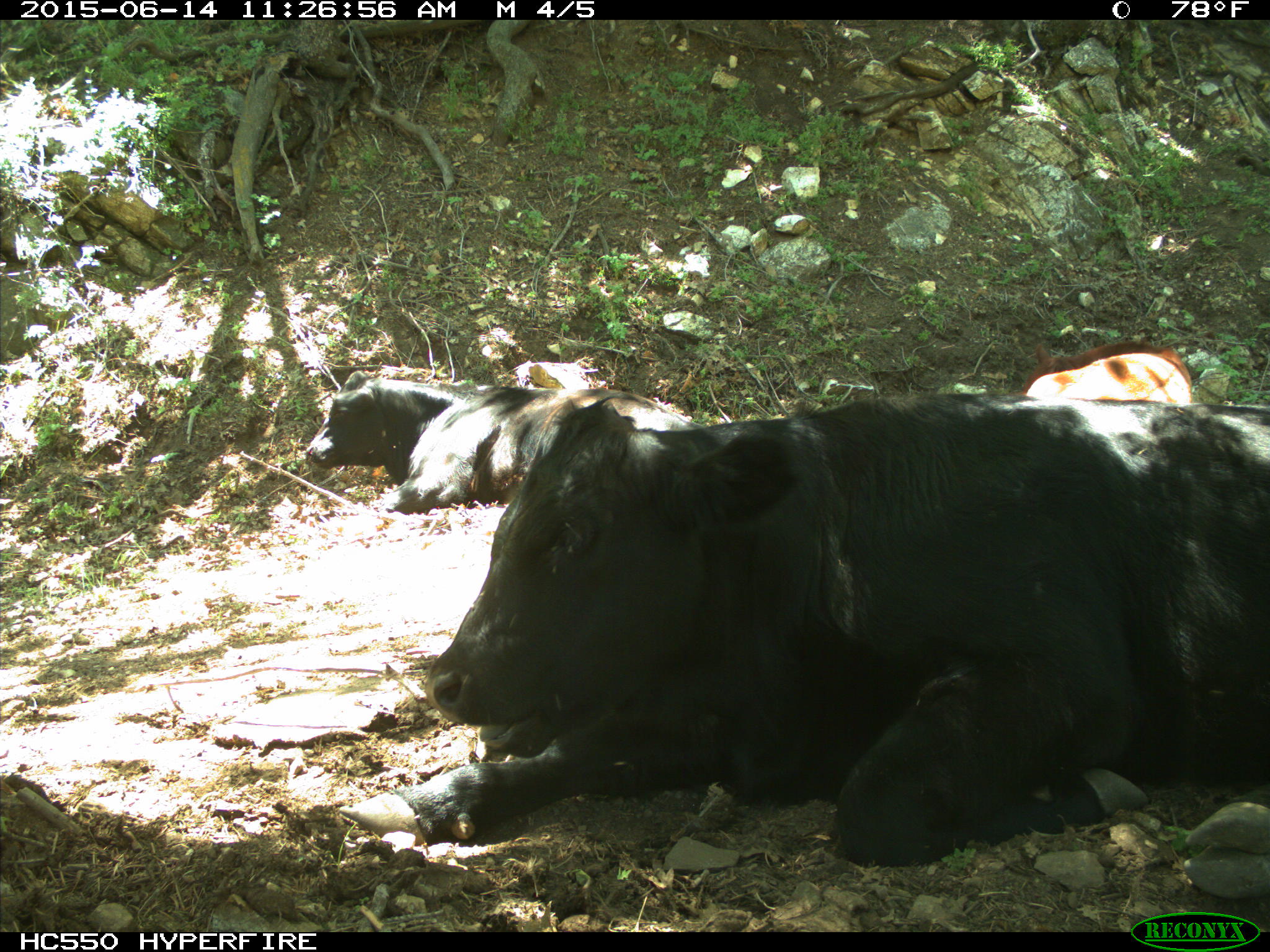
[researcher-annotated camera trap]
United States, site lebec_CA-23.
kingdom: Animalia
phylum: Chordata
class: Mammalia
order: Artiodactyla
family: Bovidae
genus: Bos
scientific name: Bos taurus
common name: domestic cow